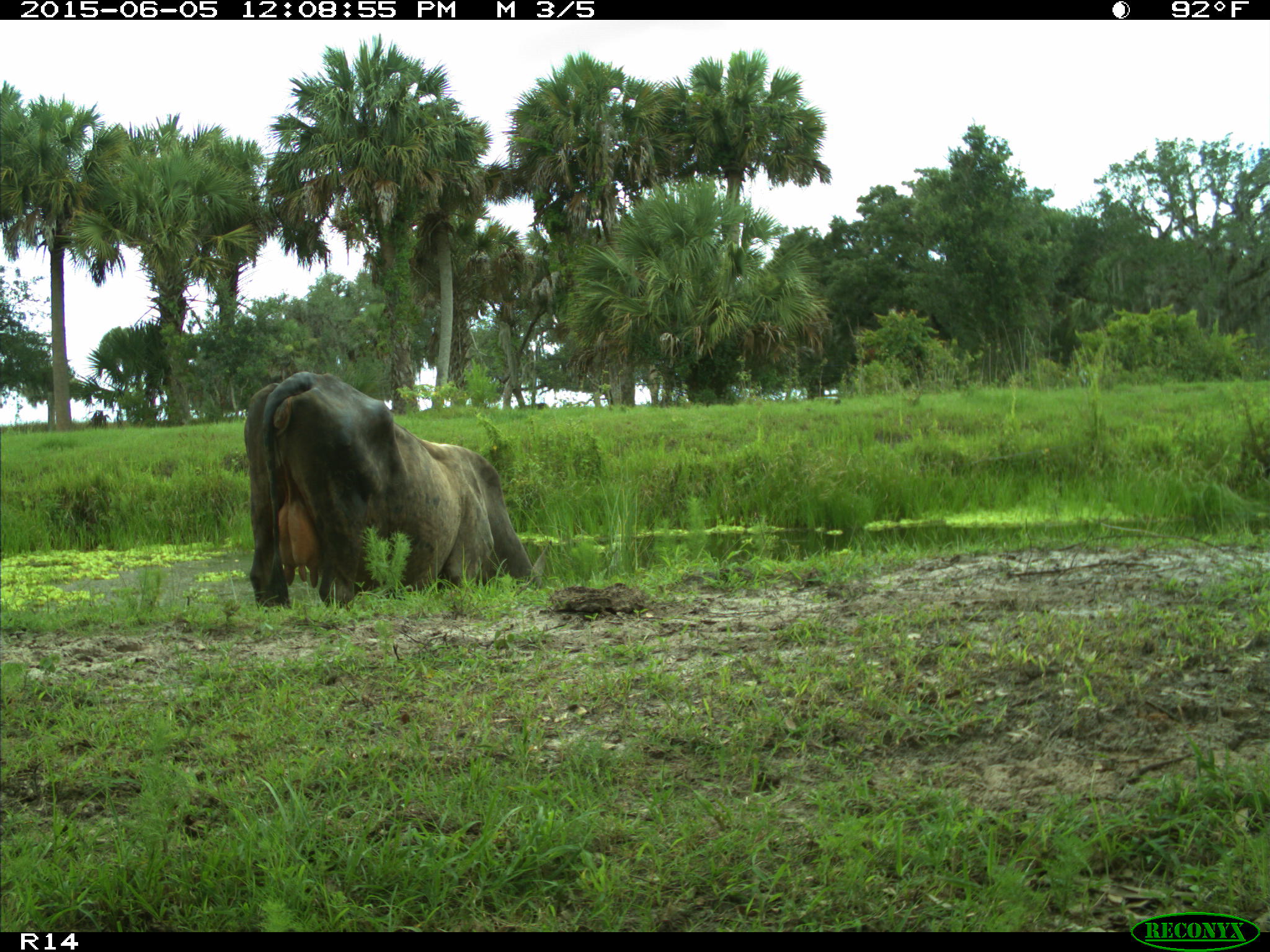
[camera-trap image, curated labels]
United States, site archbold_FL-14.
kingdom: Animalia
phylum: Chordata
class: Mammalia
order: Artiodactyla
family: Bovidae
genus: Bos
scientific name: Bos taurus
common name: domestic cow